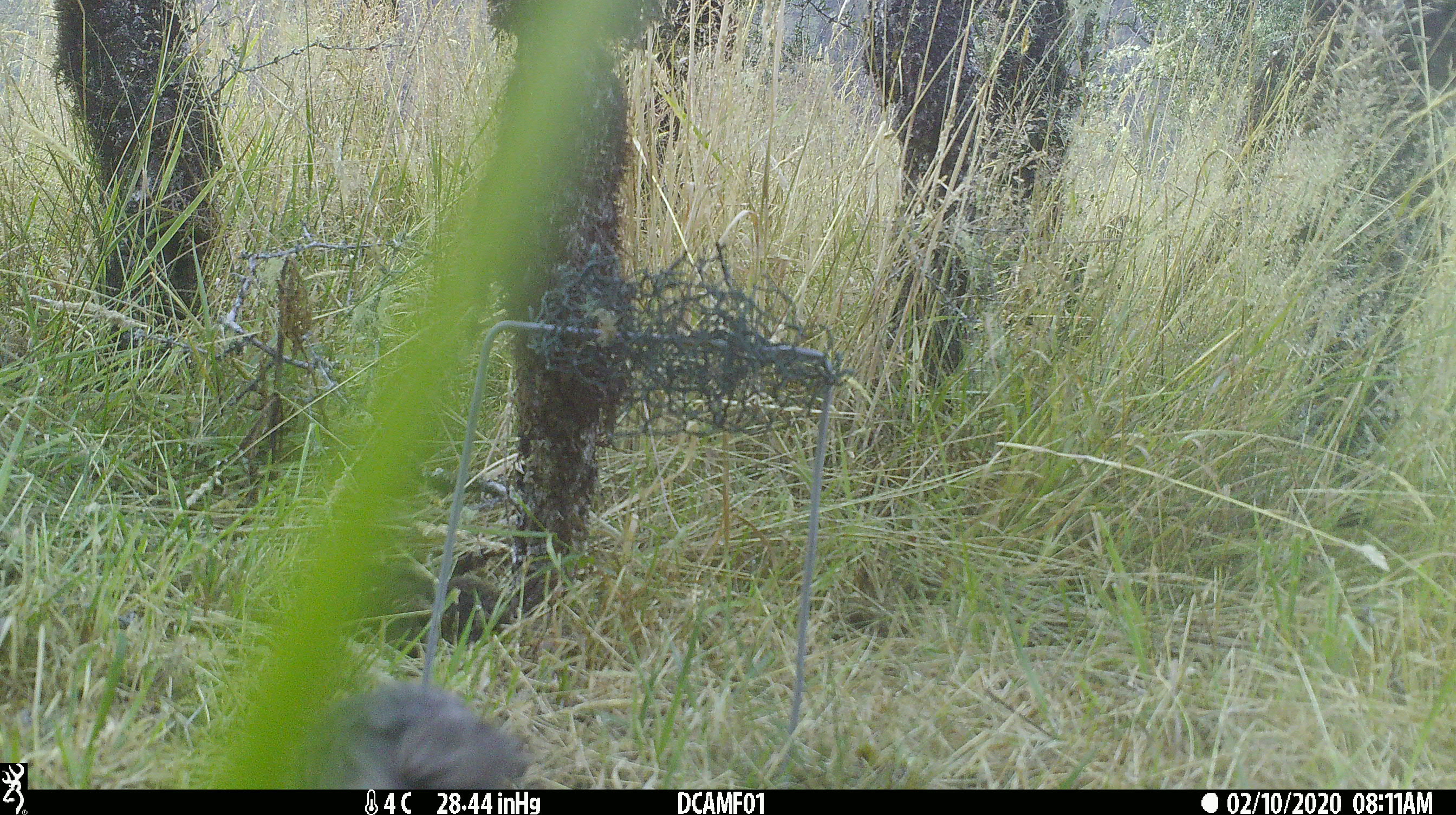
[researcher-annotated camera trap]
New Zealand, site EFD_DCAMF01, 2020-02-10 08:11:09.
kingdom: Animalia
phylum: Chordata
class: Aves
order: Passeriformes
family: Petroicidae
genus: Petroica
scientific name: Petroica australis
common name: new zealand robin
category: robin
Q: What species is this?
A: Robin (new zealand robin) (Petroica australis).